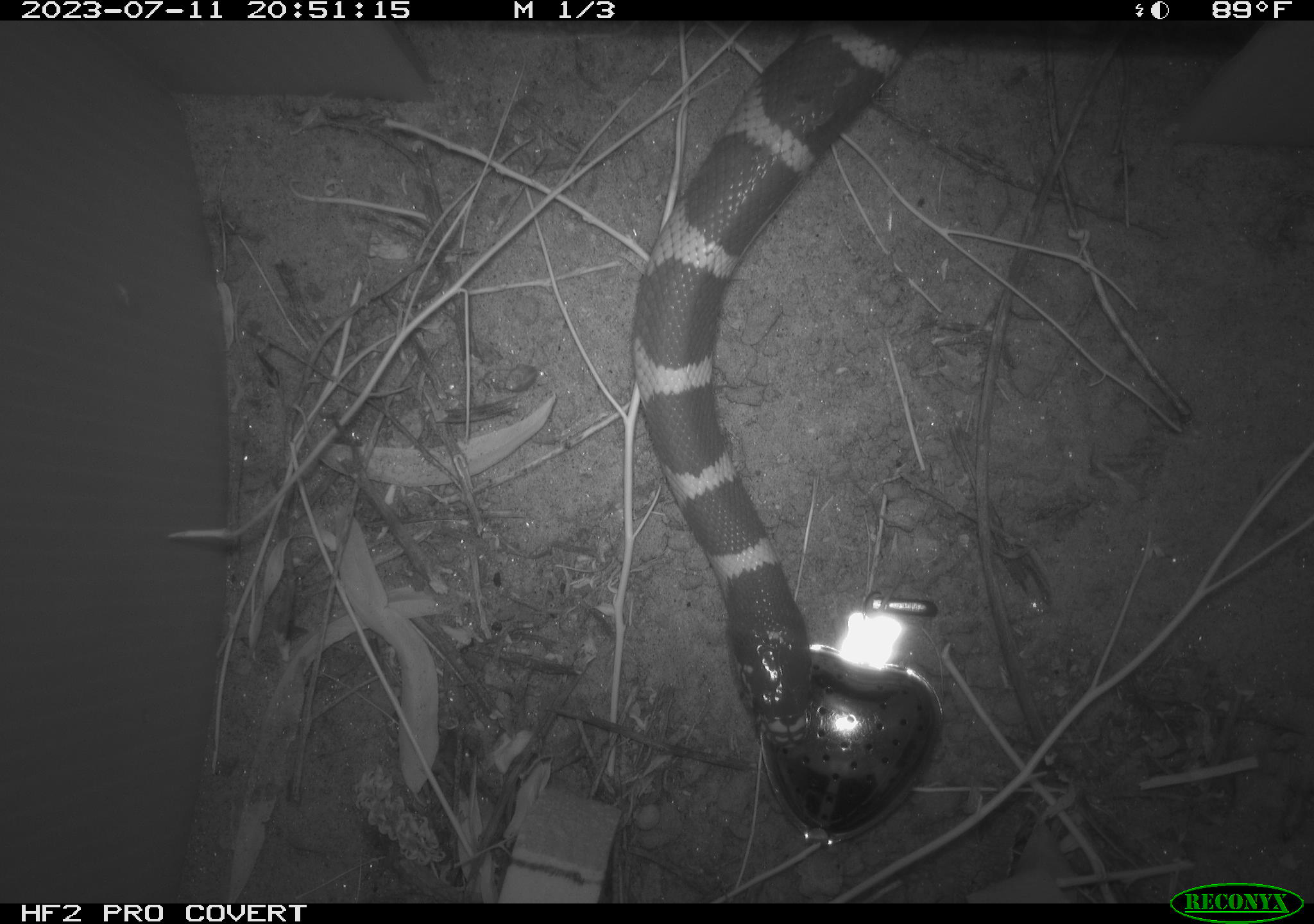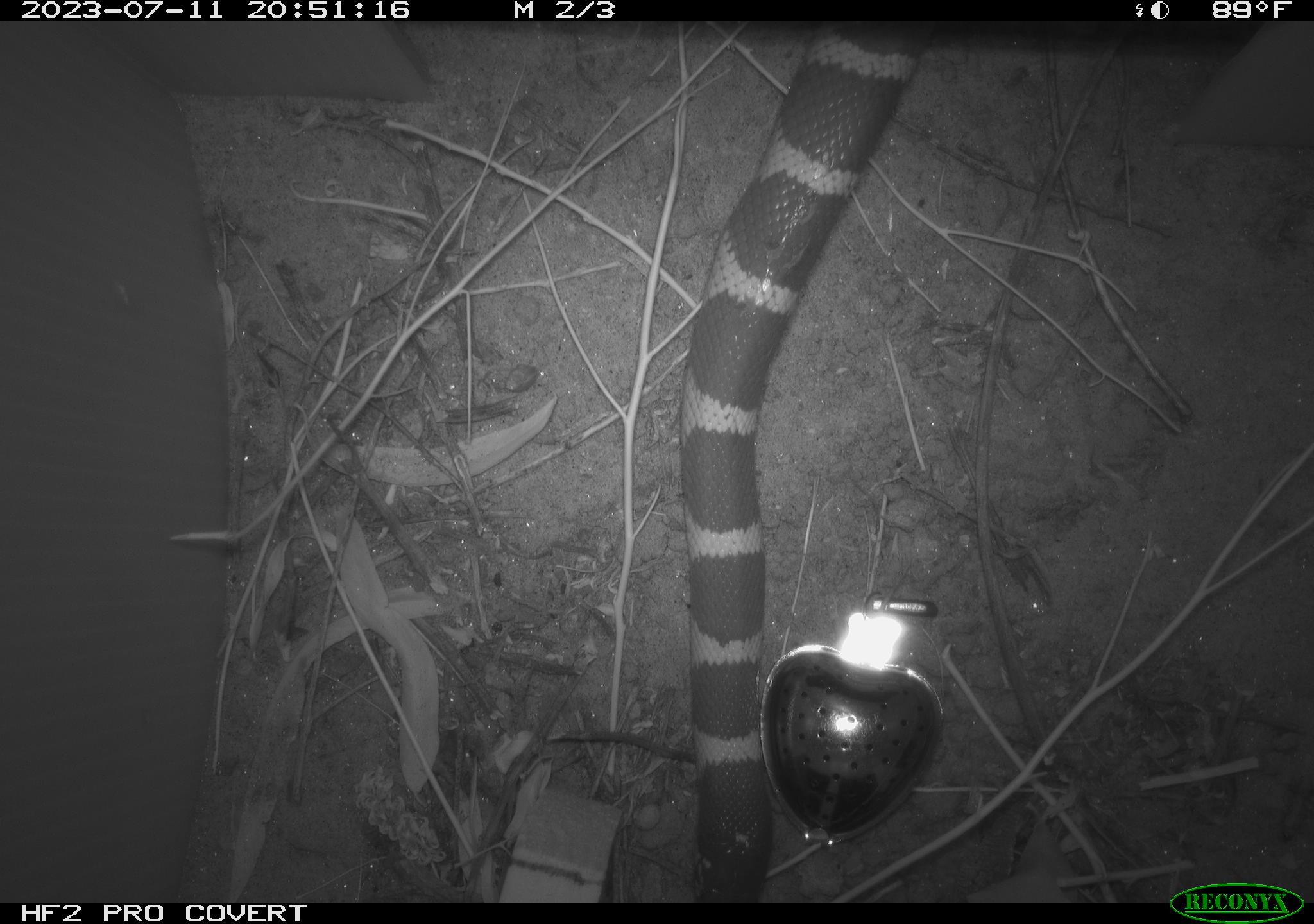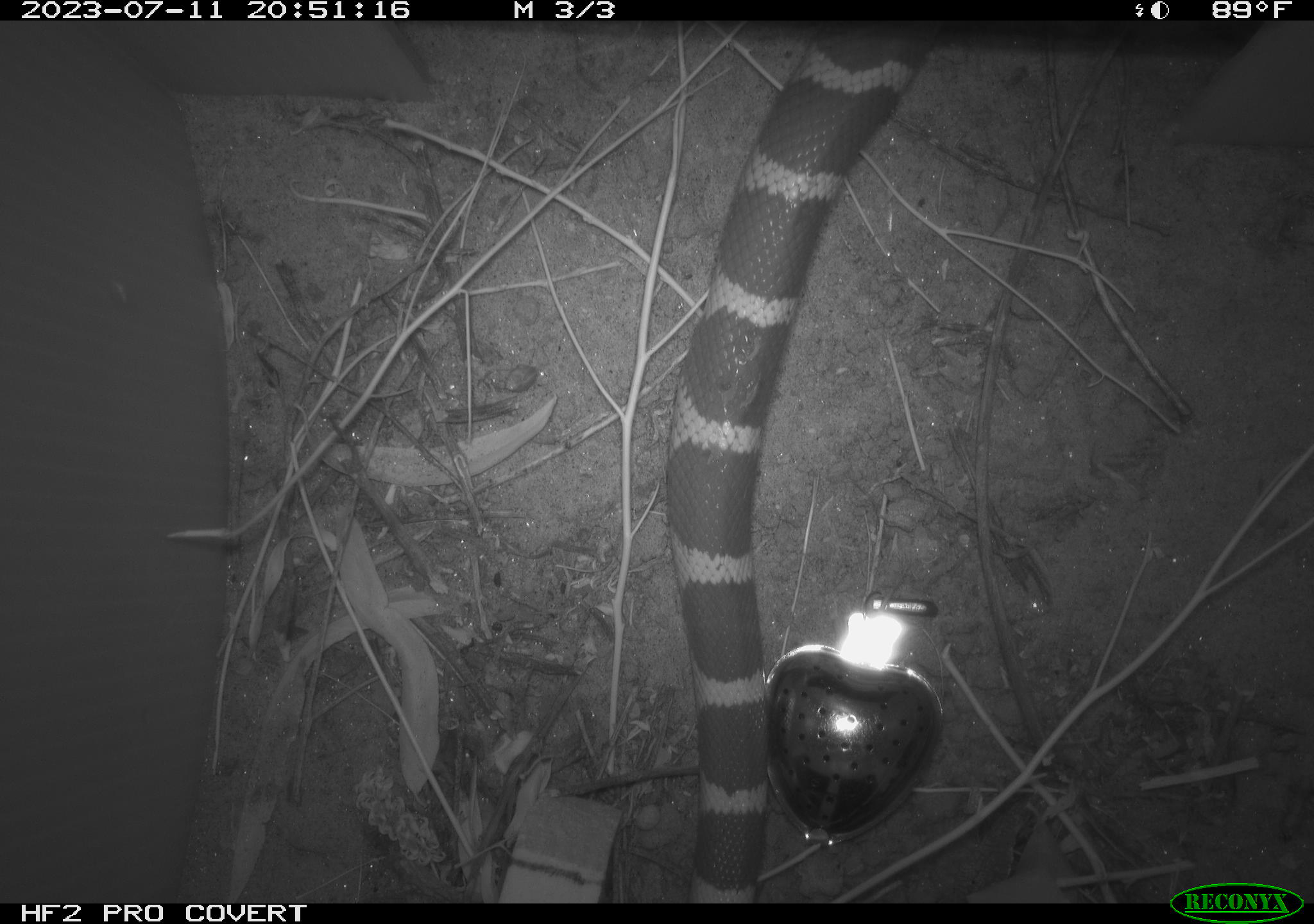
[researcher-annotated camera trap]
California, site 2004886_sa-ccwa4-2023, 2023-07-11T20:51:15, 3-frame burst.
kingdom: Animalia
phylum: Chordata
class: Reptilia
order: Squamata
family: Colubridae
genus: Lampropeltis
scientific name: Lampropeltis californiae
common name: california kingsnake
California kingsnake (Lampropeltis californiae).